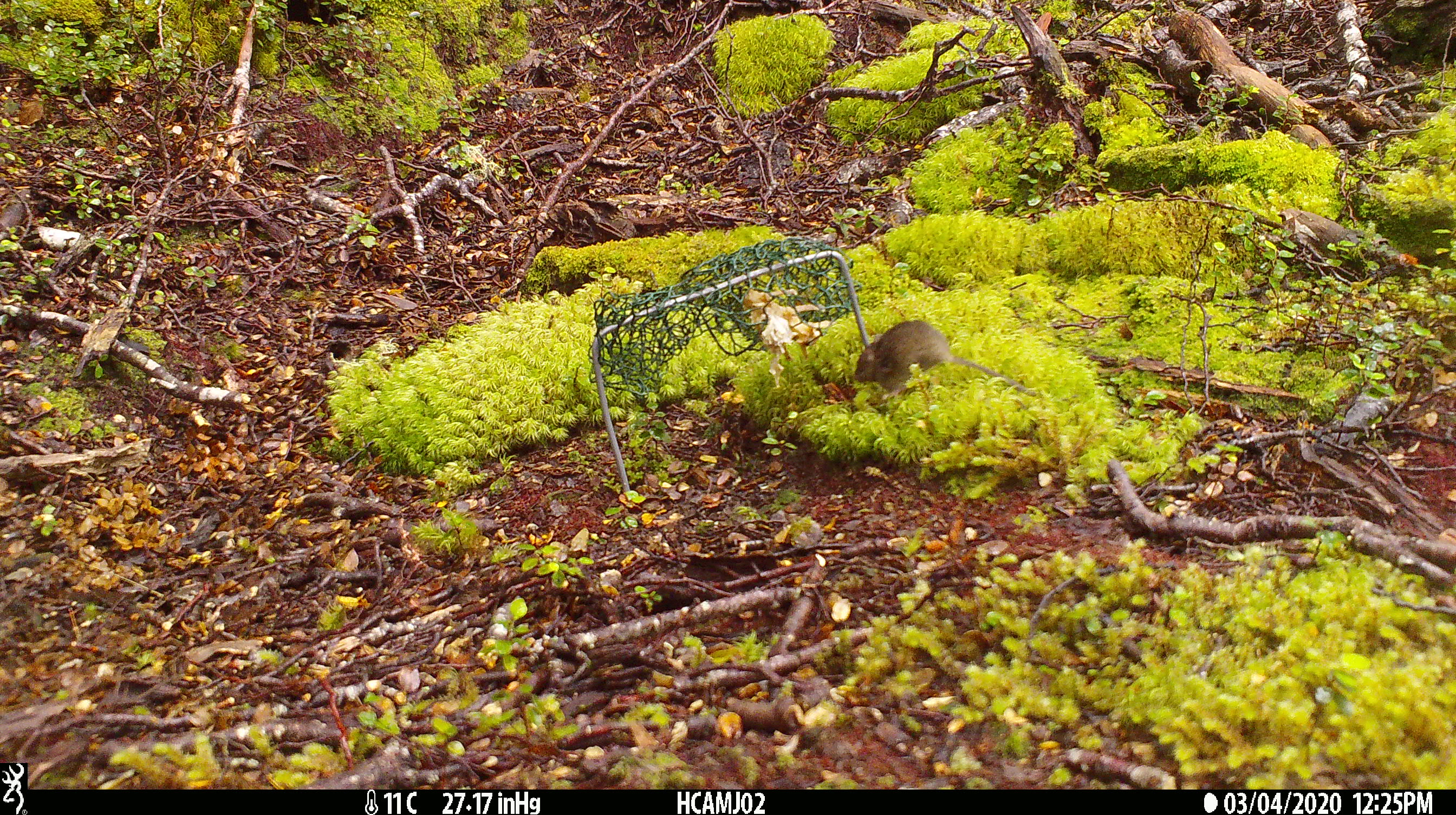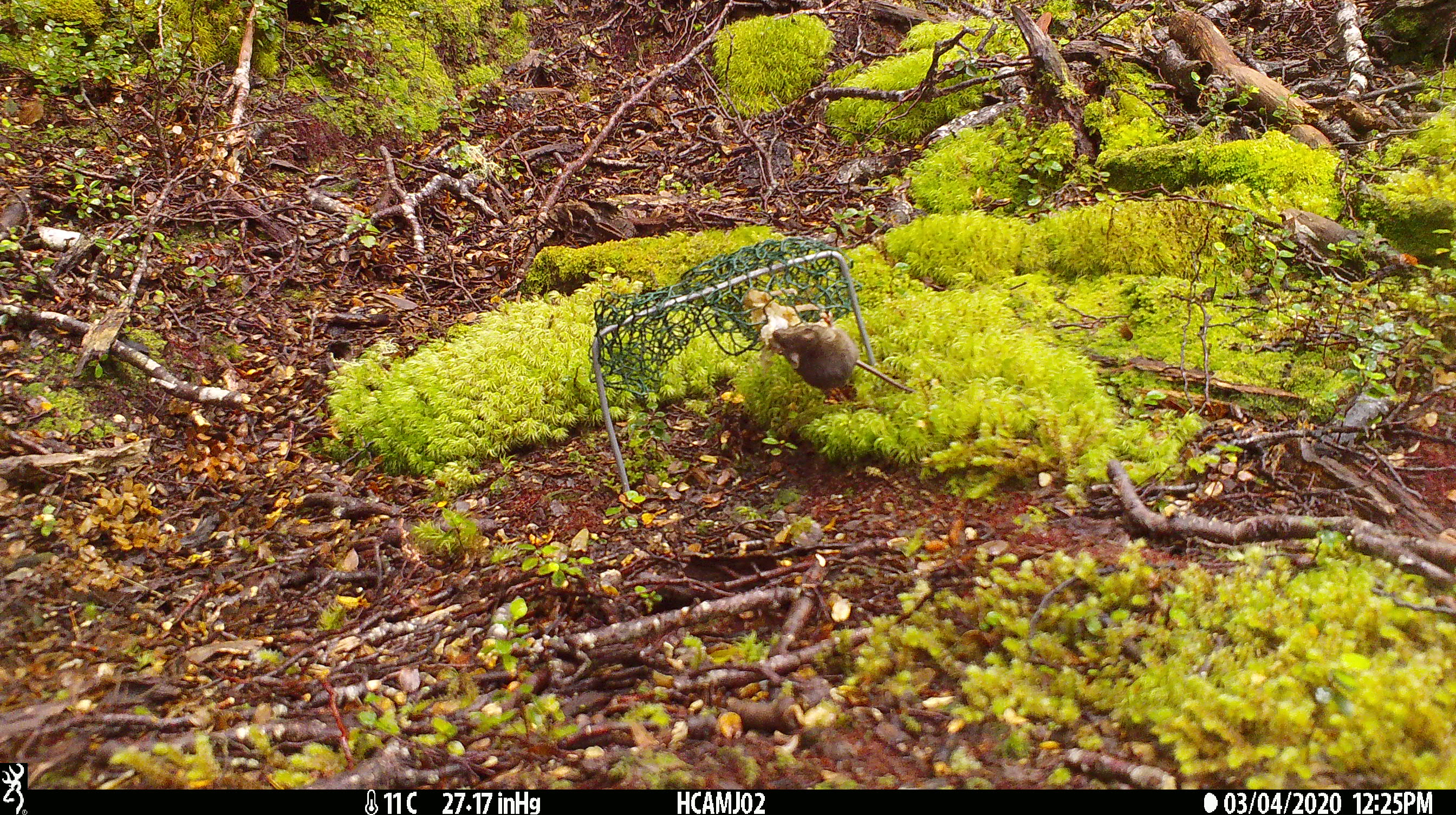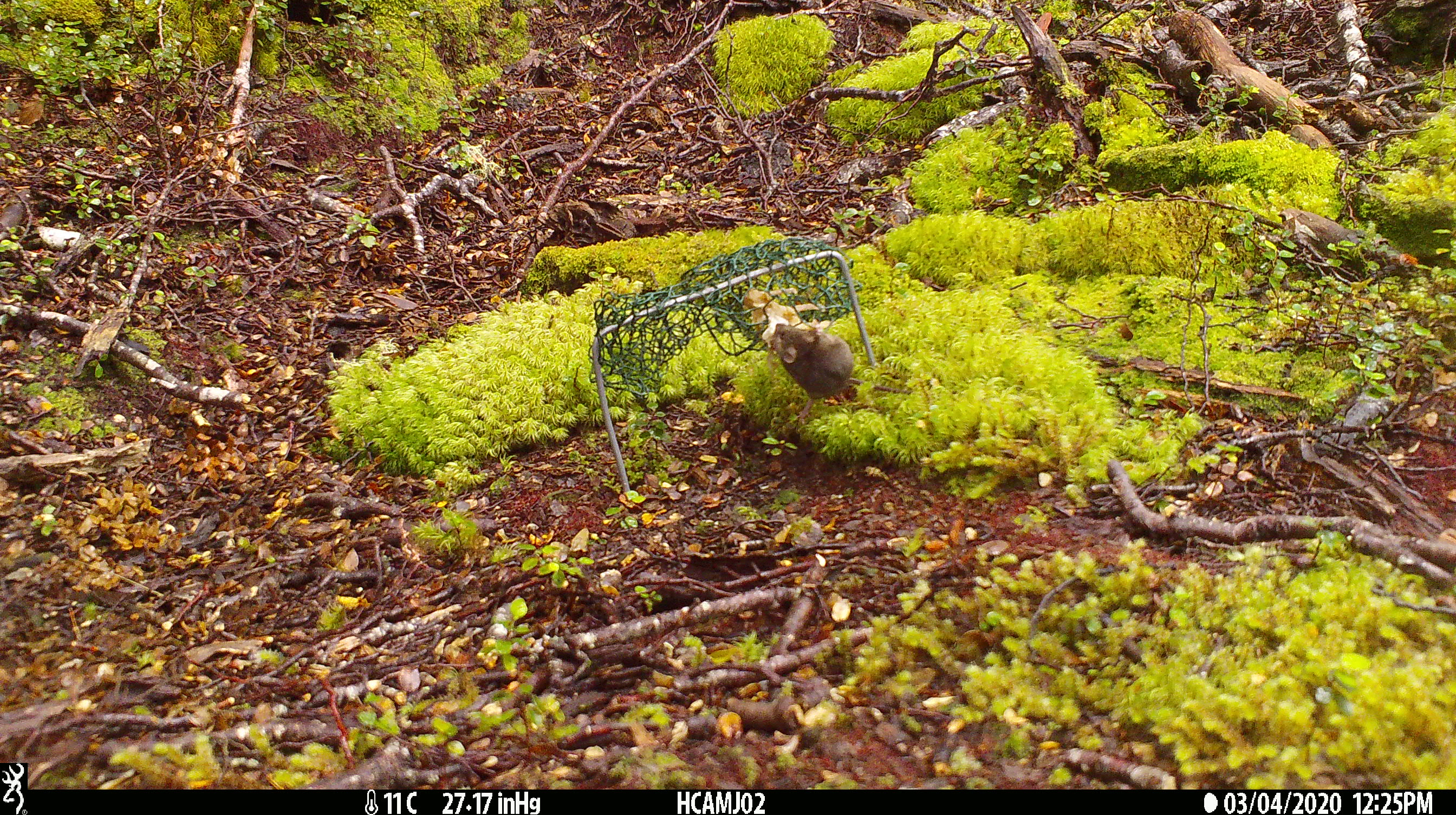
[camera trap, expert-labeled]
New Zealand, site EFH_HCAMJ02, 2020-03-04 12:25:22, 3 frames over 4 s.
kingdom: Animalia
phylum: Chordata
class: Mammalia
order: Rodentia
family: Muridae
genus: Mus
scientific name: Mus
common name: mouse